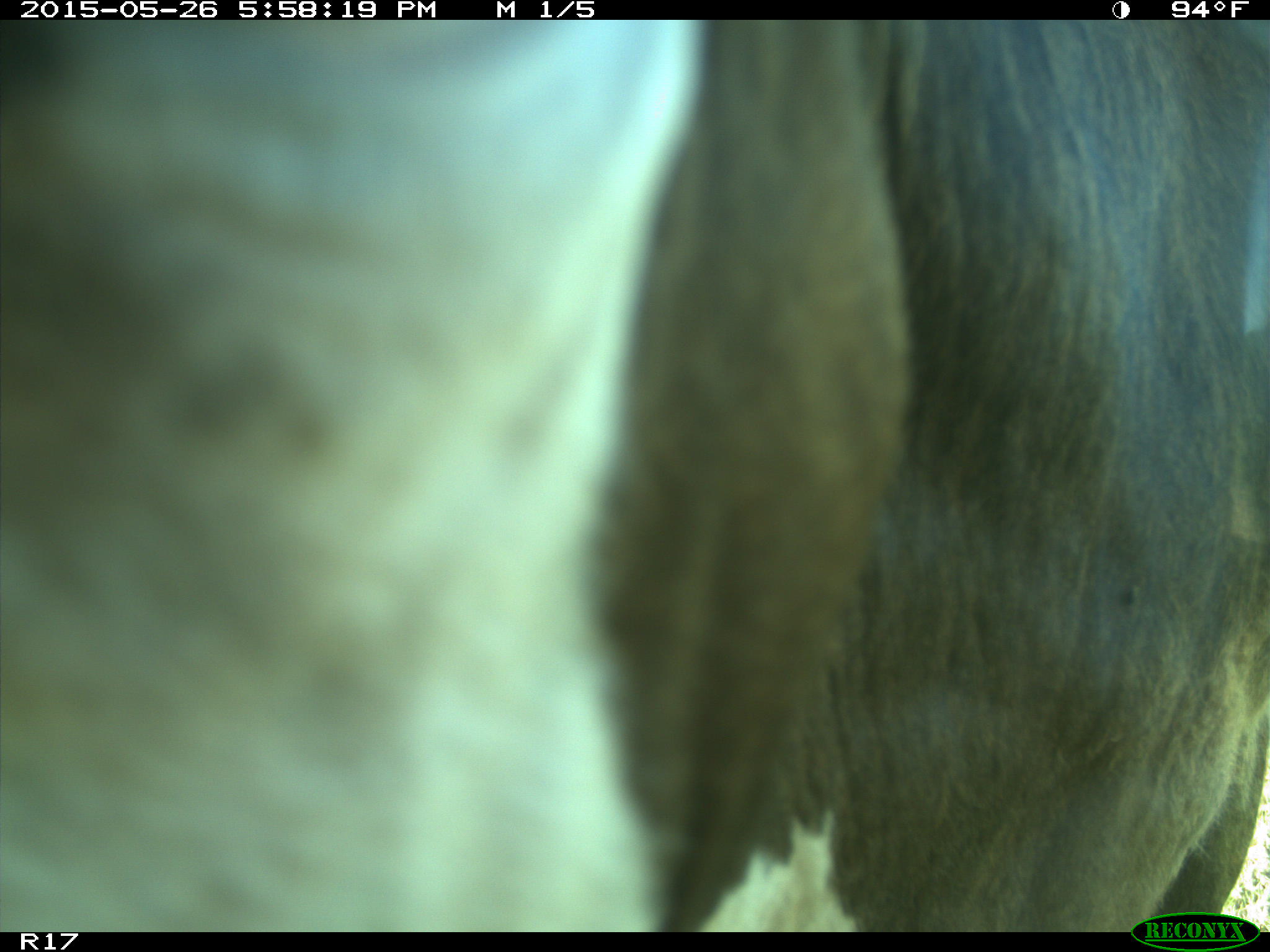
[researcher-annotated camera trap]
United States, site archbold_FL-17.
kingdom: Animalia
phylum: Chordata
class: Mammalia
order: Artiodactyla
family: Bovidae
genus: Bos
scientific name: Bos taurus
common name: domestic cow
Bos taurus (domestic cow).